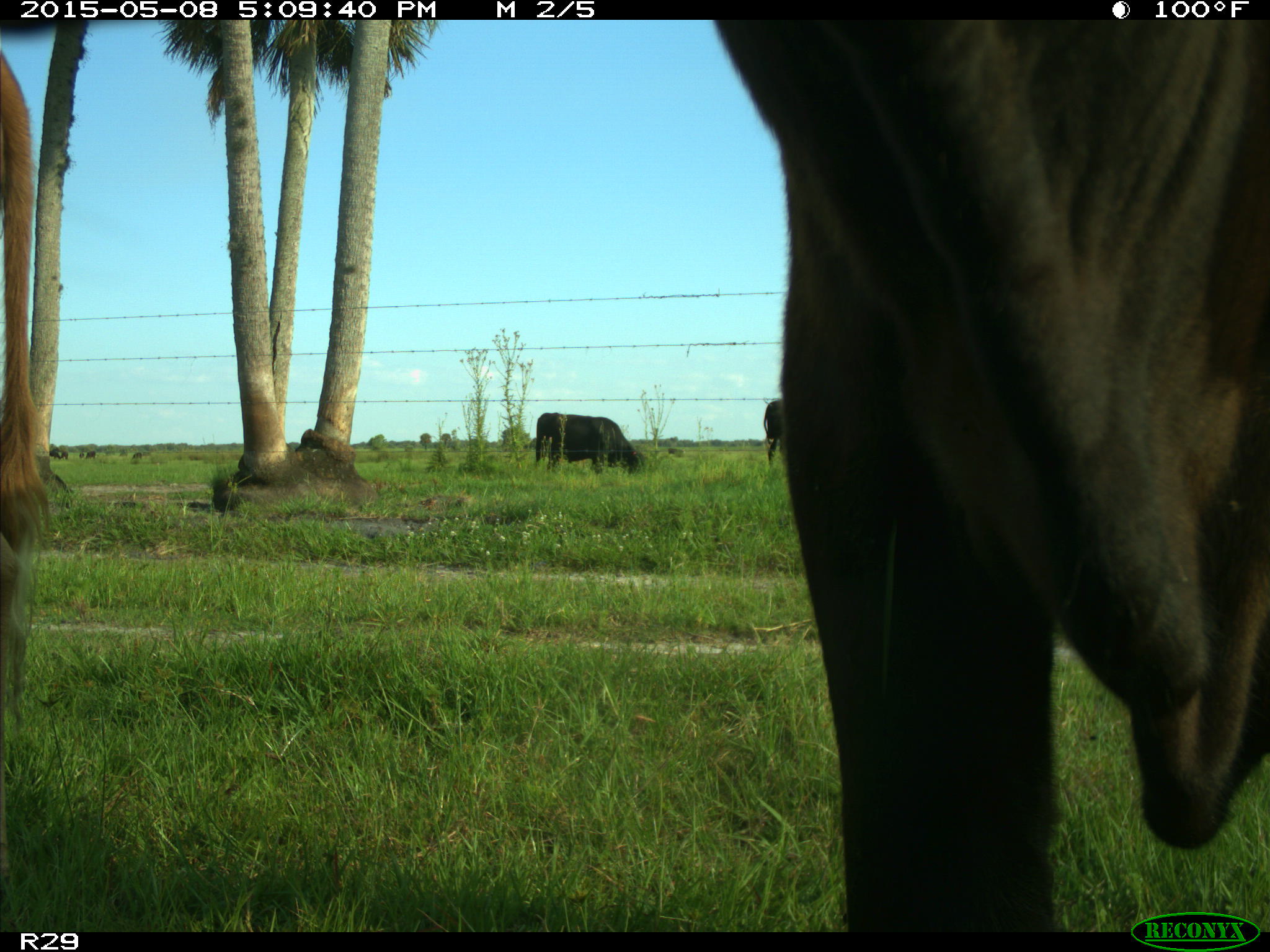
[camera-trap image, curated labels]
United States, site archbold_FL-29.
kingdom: Animalia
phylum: Chordata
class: Mammalia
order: Artiodactyla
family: Bovidae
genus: Bos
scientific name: Bos taurus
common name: domestic cow